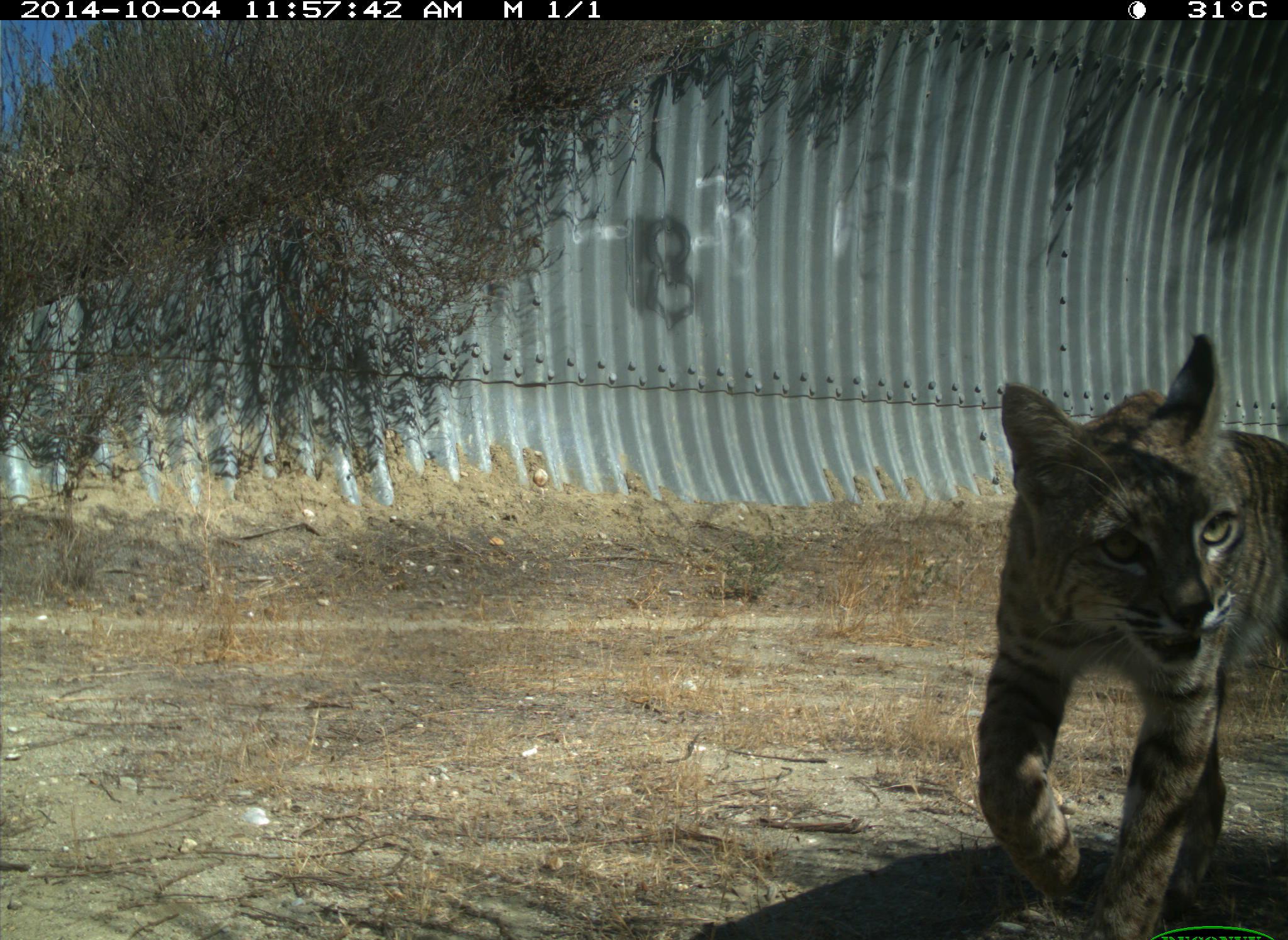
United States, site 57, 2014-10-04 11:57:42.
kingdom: Animalia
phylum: Chordata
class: Mammalia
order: Carnivora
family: Felidae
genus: Lynx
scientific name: Lynx rufus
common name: bobcat